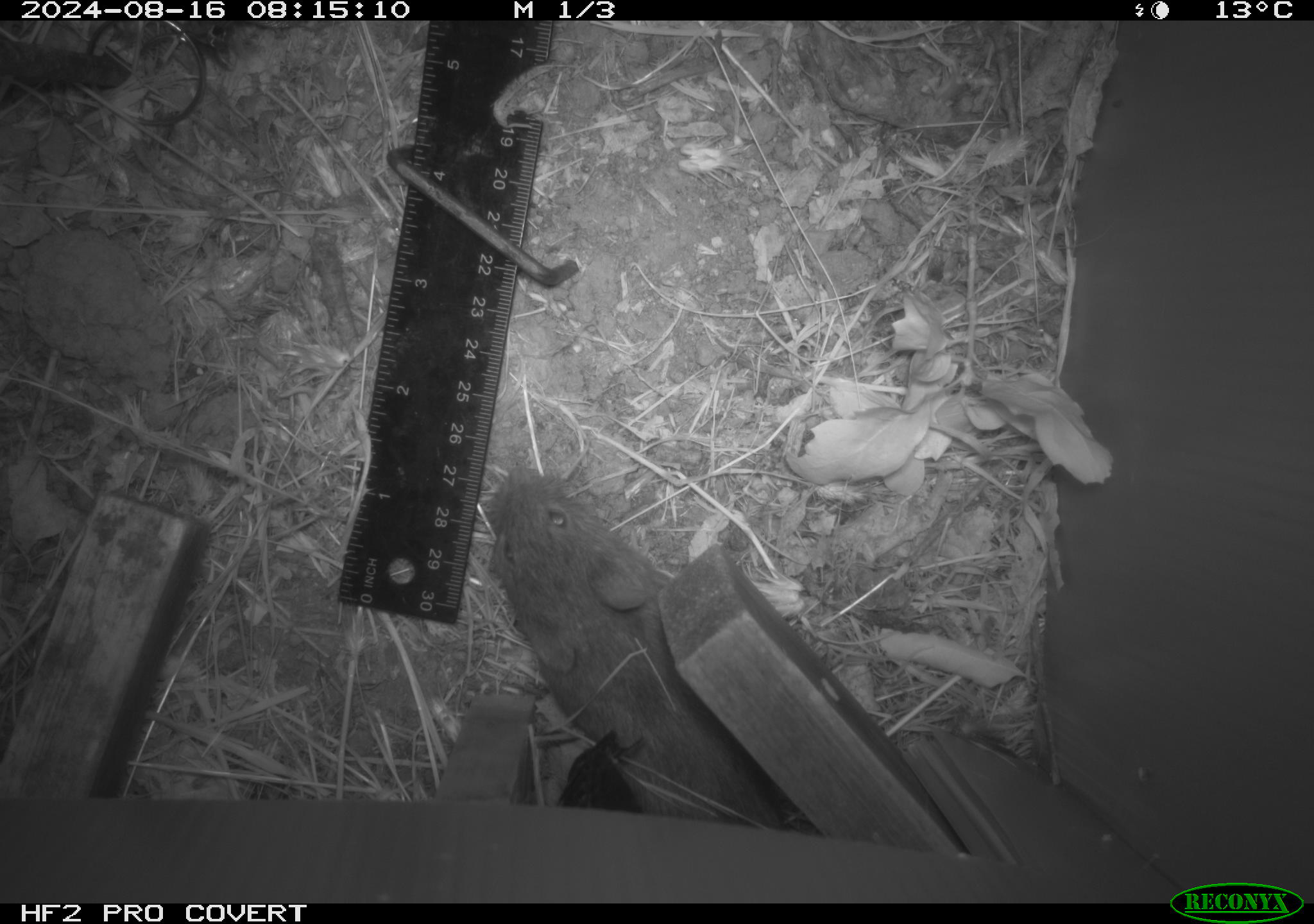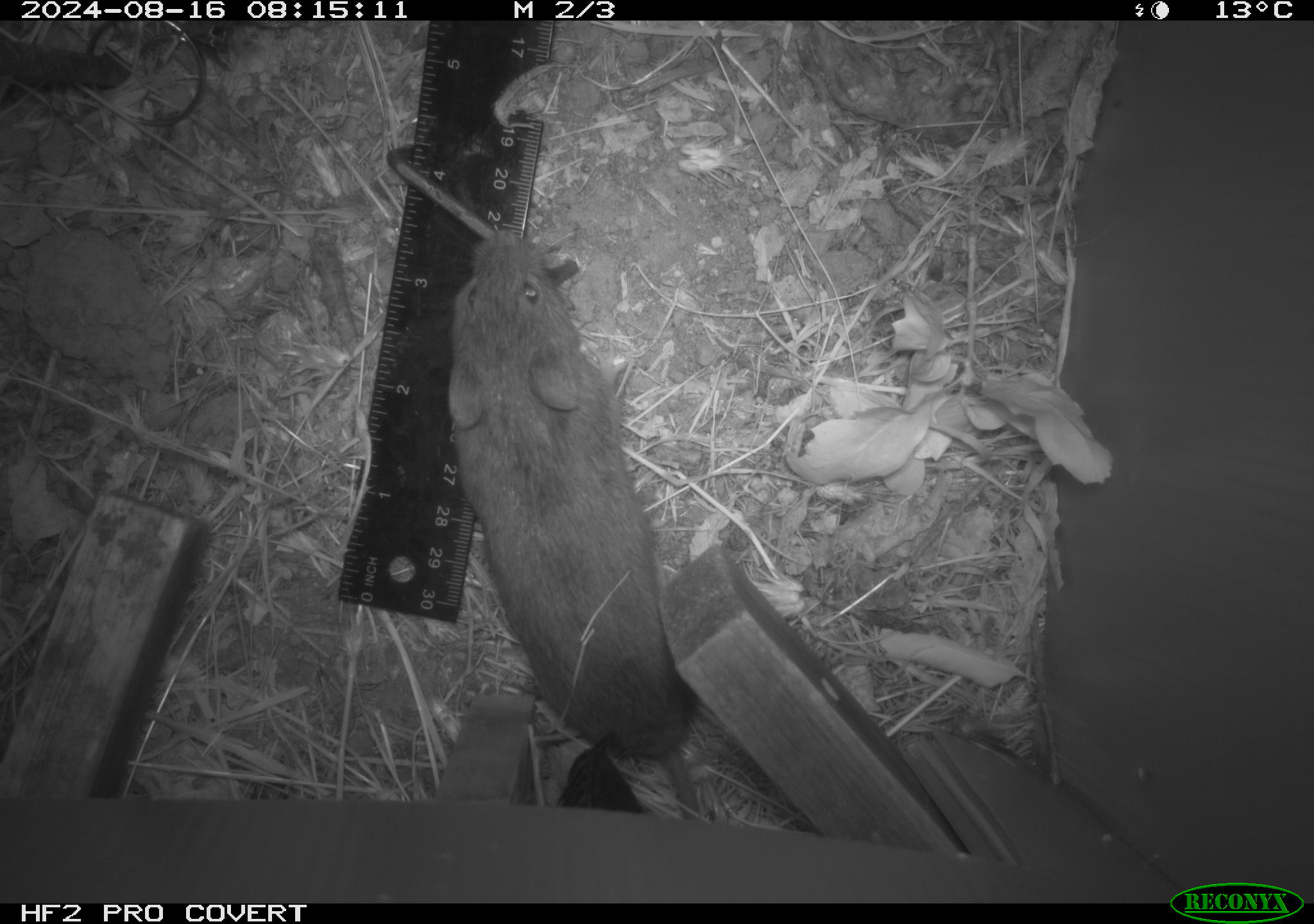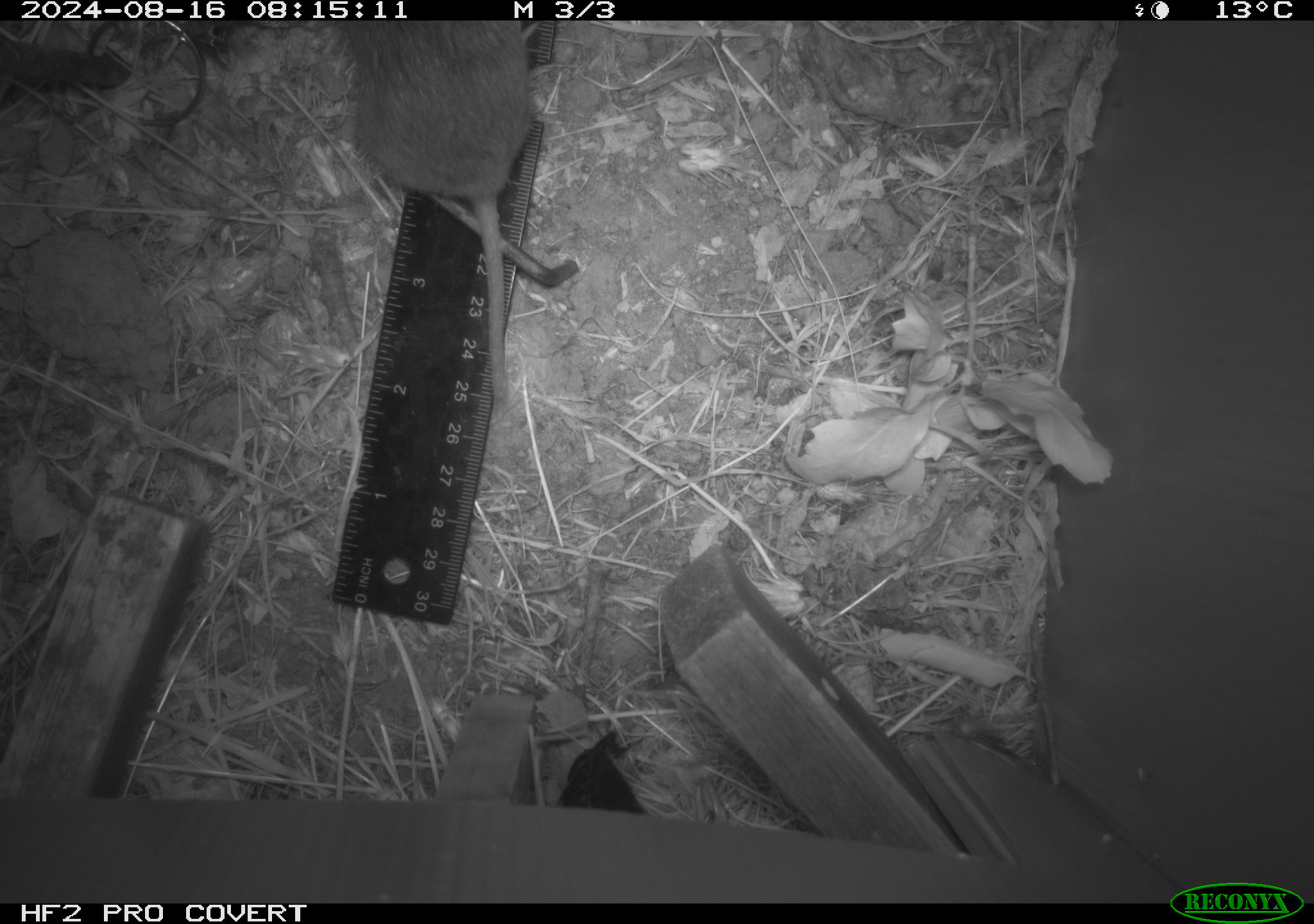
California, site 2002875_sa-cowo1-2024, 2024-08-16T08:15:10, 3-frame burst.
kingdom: Animalia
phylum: Chordata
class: Mammalia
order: Rodentia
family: Cricetidae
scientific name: Arvicolinae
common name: voles, lemmings, and muskrats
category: arvicolinae subfamily